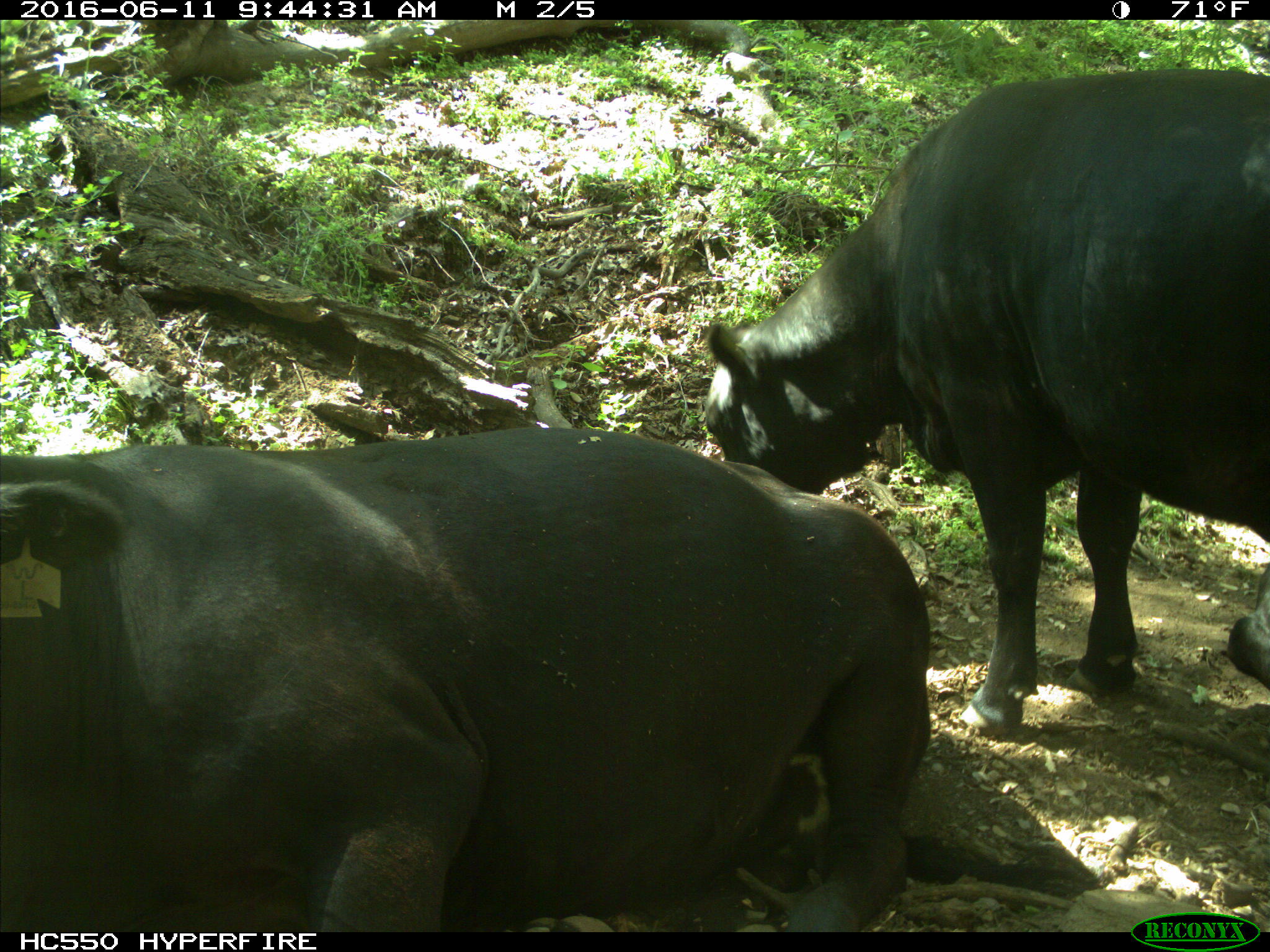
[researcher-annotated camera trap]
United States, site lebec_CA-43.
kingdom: Animalia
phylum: Chordata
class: Mammalia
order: Artiodactyla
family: Bovidae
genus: Bos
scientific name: Bos taurus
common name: domestic cow